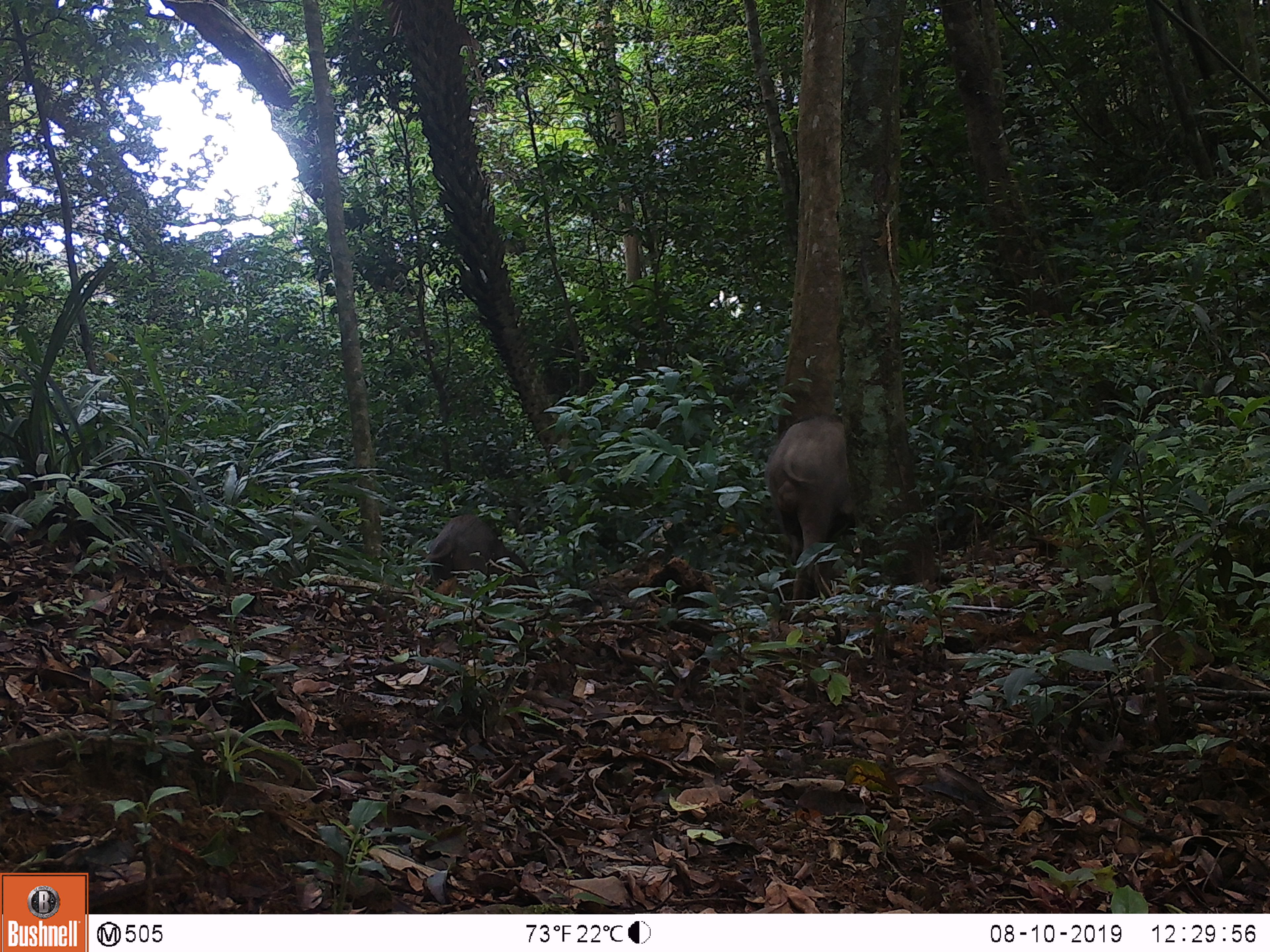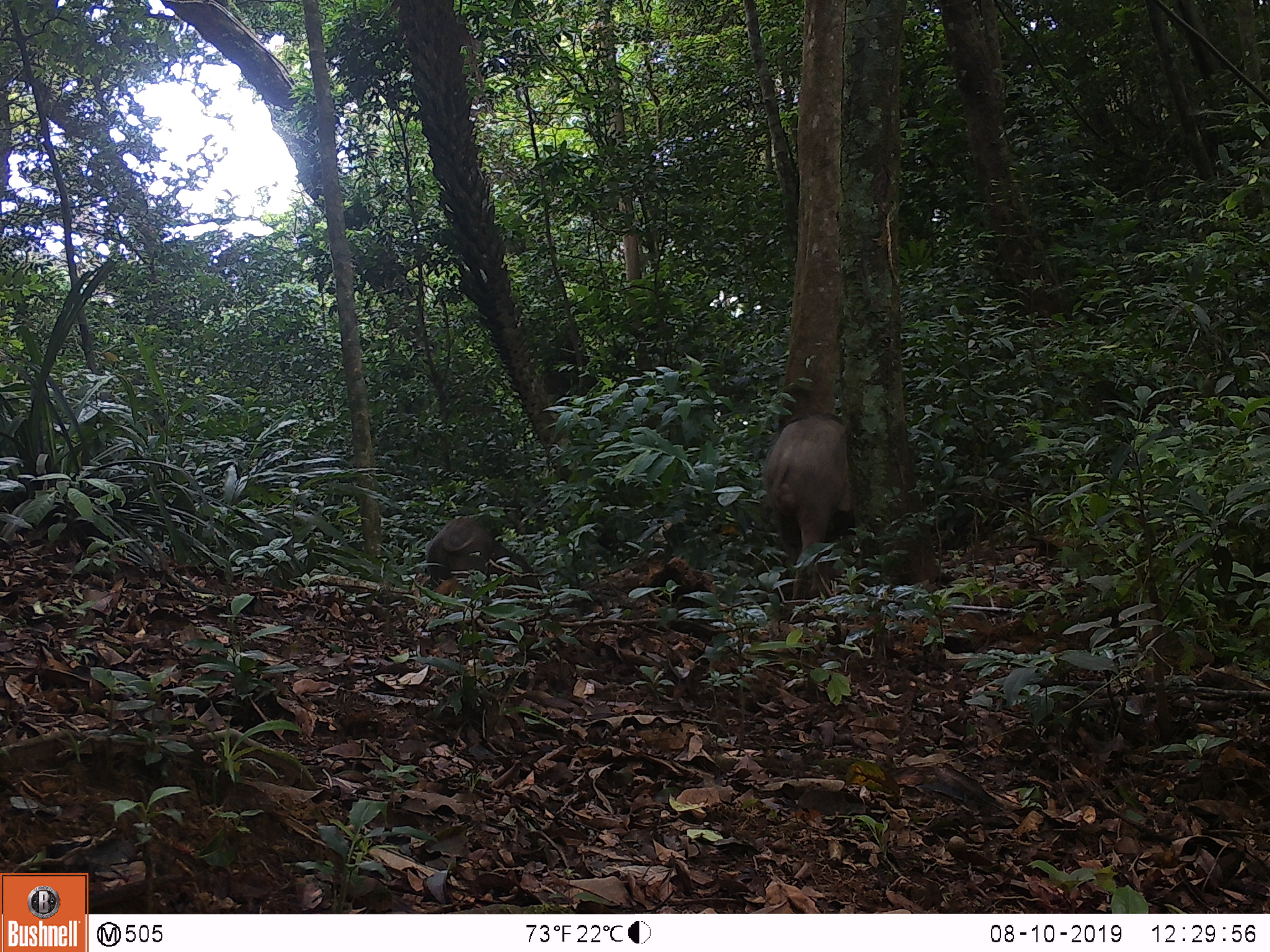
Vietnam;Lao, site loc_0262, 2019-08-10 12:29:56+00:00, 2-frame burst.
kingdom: Animalia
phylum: Chordata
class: Mammalia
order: Artiodactyla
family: Suidae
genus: Sus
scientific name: Sus scrofa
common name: eurasian wild pig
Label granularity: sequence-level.